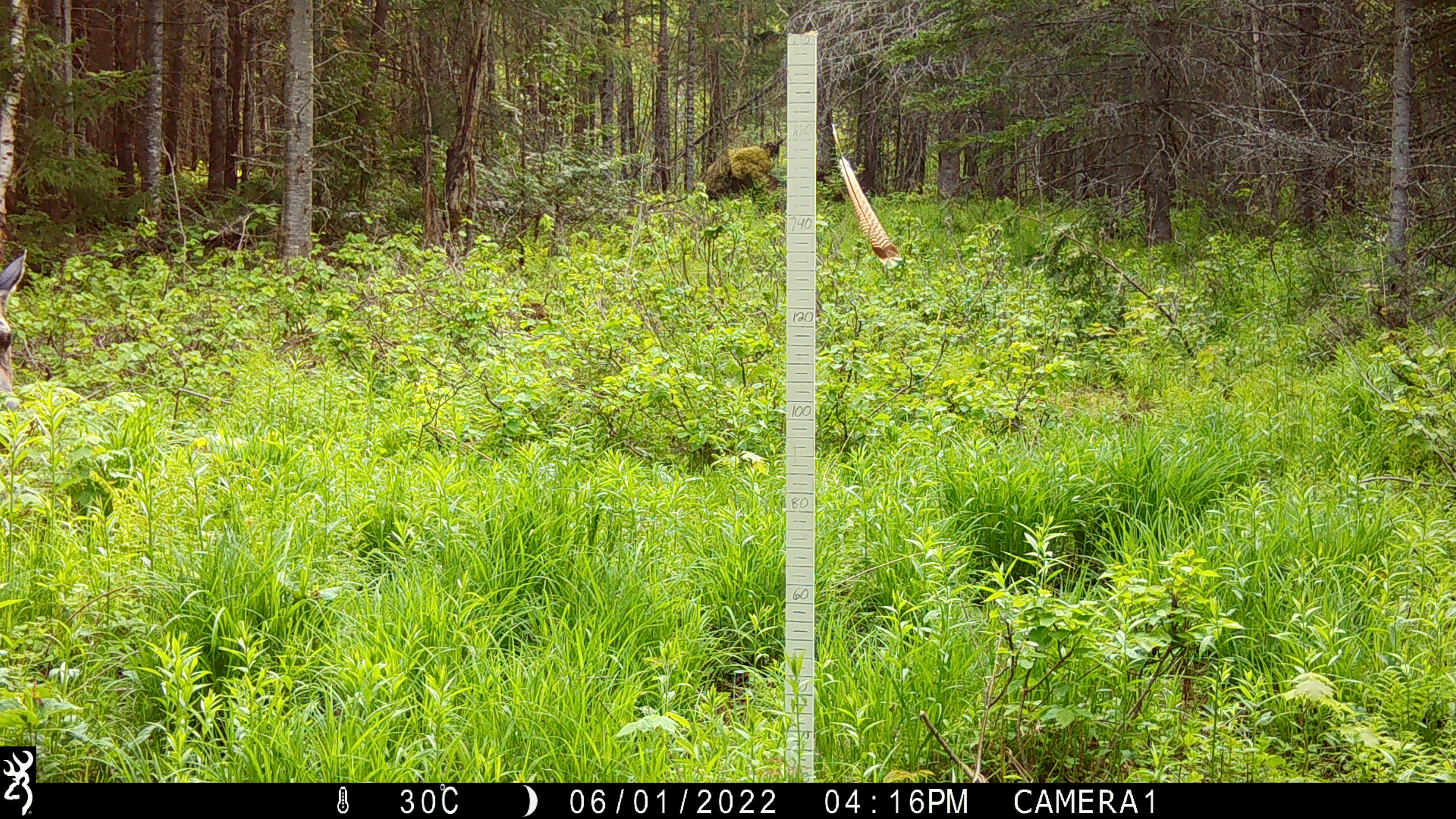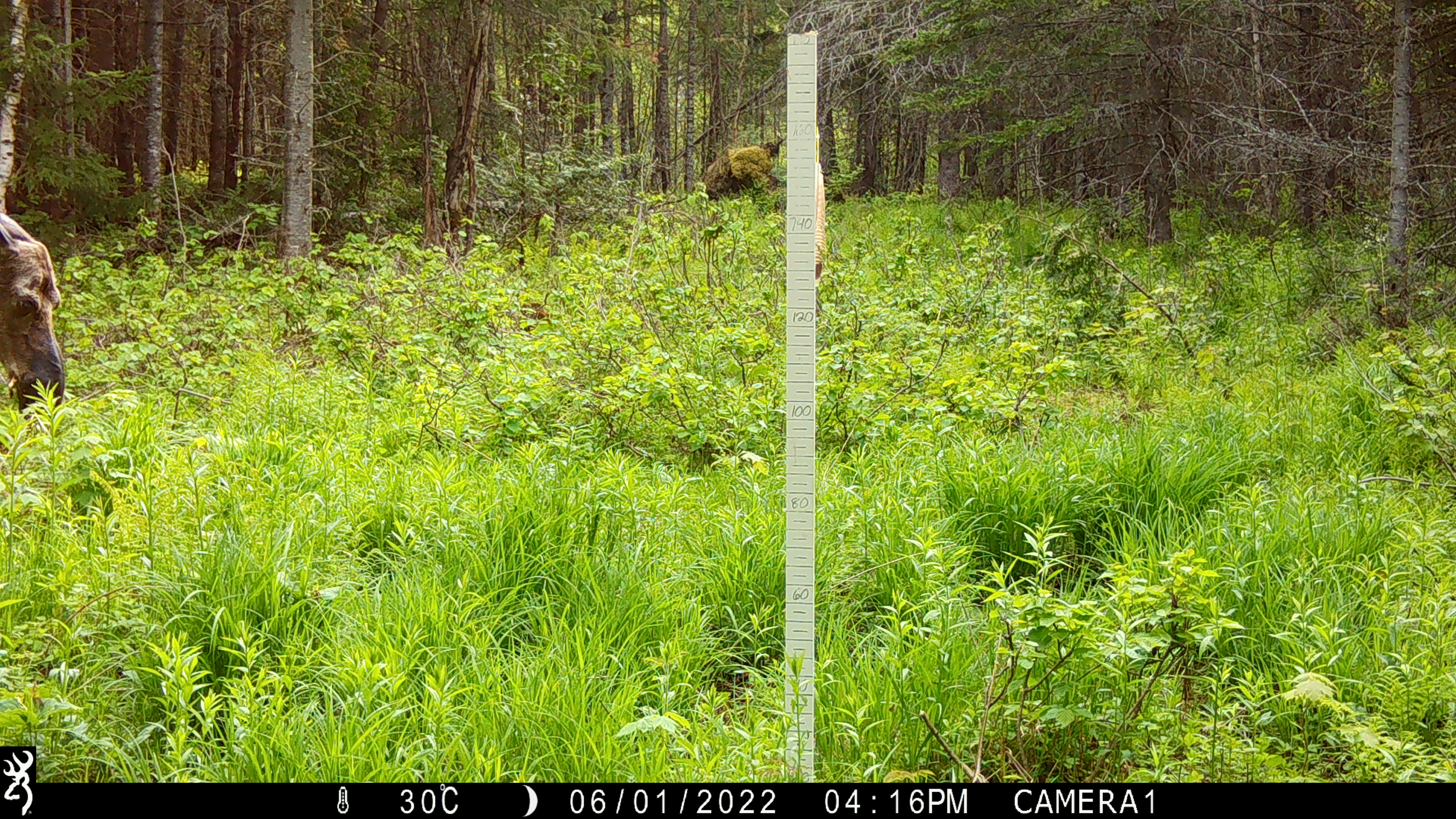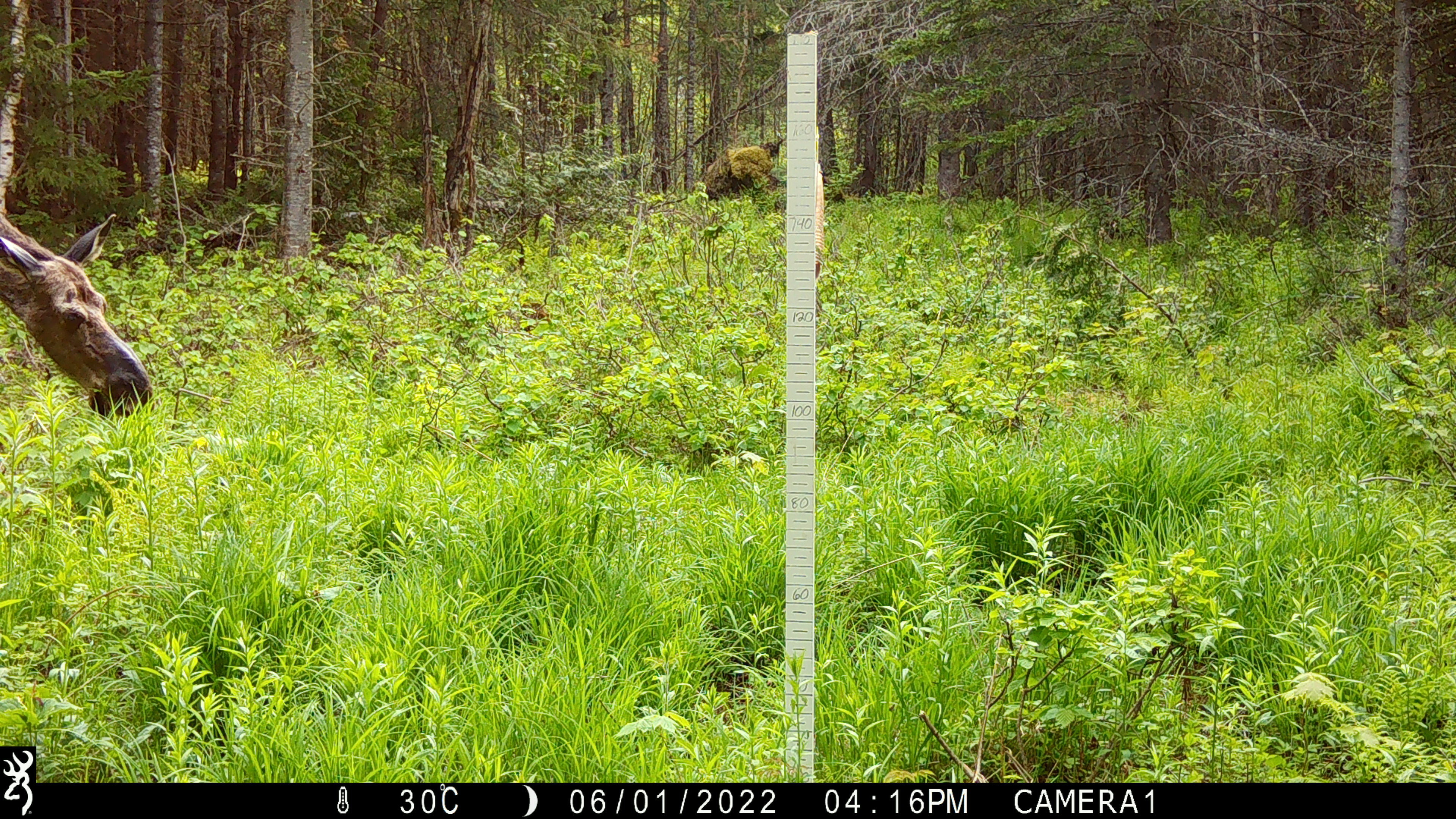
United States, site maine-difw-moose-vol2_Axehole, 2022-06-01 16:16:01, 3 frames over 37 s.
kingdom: Animalia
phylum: Chordata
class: Mammalia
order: Artiodactyla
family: Cervidae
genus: Alces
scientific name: Alces alces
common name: moose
Moose (Alces alces).